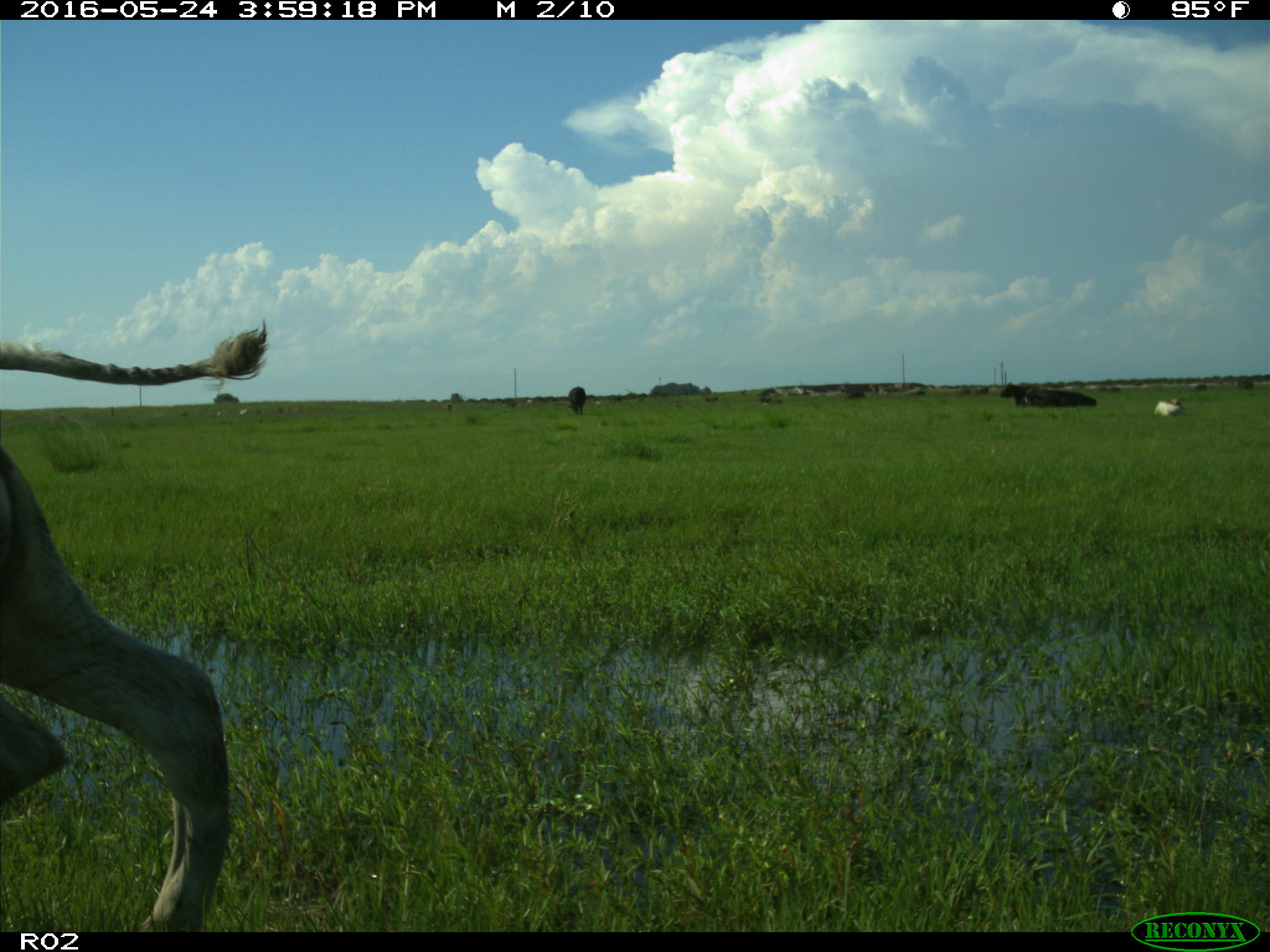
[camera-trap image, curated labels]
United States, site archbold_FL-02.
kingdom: Animalia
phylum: Chordata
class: Mammalia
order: Artiodactyla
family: Bovidae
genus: Bos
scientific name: Bos taurus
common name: domestic cow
Bos taurus (domestic cow).